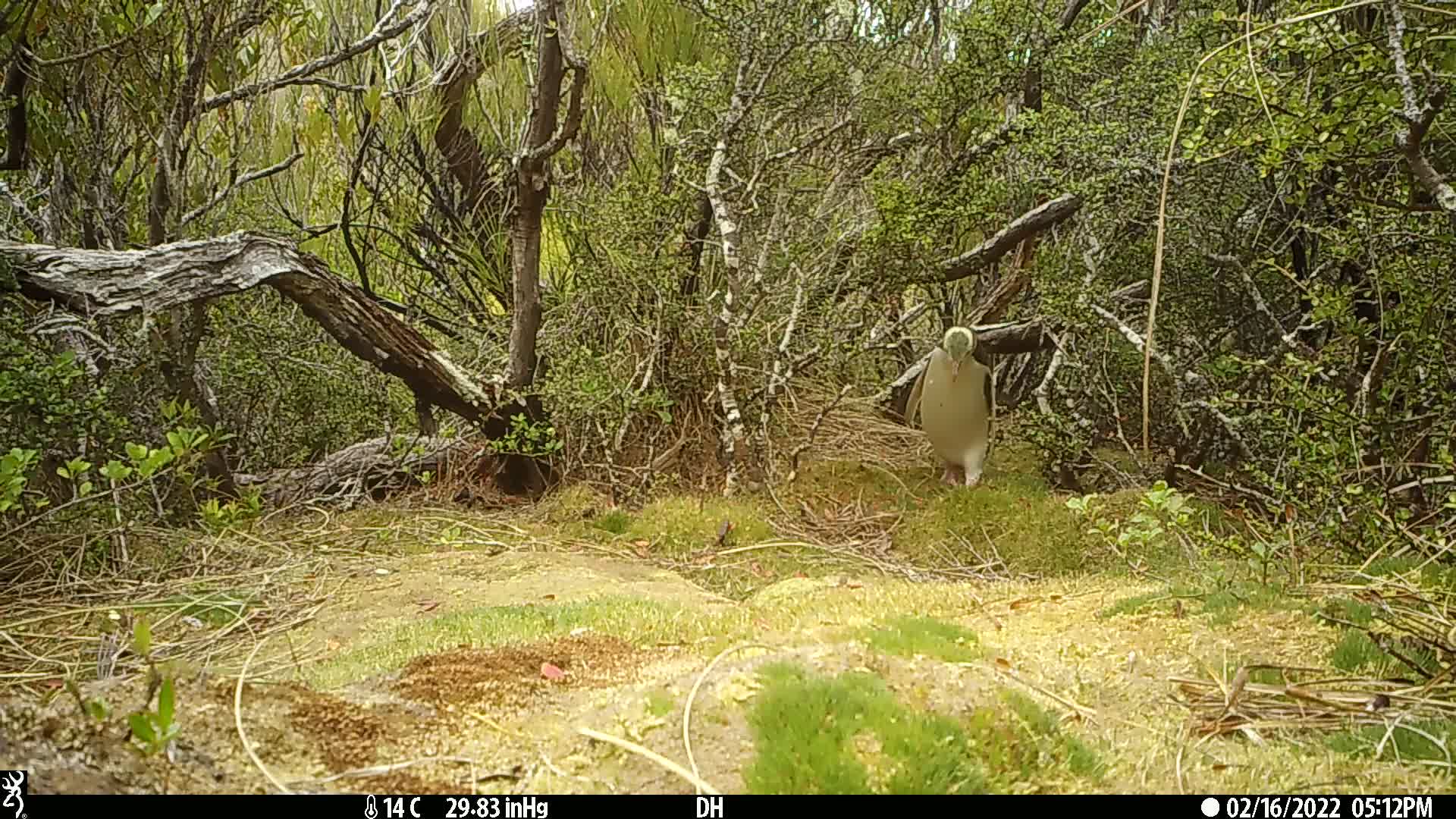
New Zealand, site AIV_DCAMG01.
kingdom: Animalia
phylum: Chordata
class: Aves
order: Sphenisciformes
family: Spheniscidae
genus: Megadyptes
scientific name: Megadyptes antipodes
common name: yellow-eyed penguin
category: yellow eyed penguin